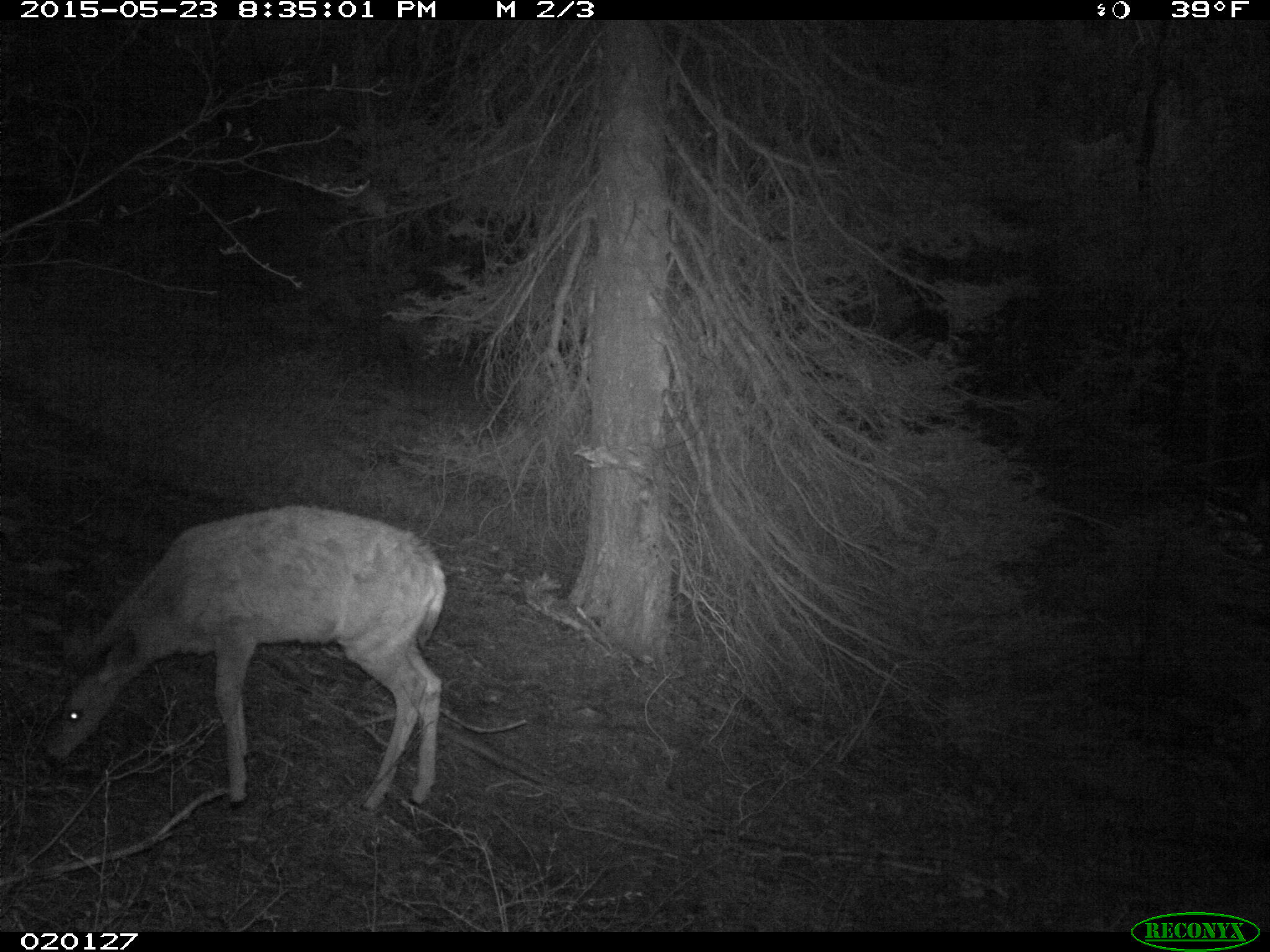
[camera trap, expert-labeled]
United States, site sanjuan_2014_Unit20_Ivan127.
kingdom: Animalia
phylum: Chordata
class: Mammalia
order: Artiodactyla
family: Cervidae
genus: Odocoileus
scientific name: Odocoileus hemionus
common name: mule deer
Odocoileus hemionus (mule deer).